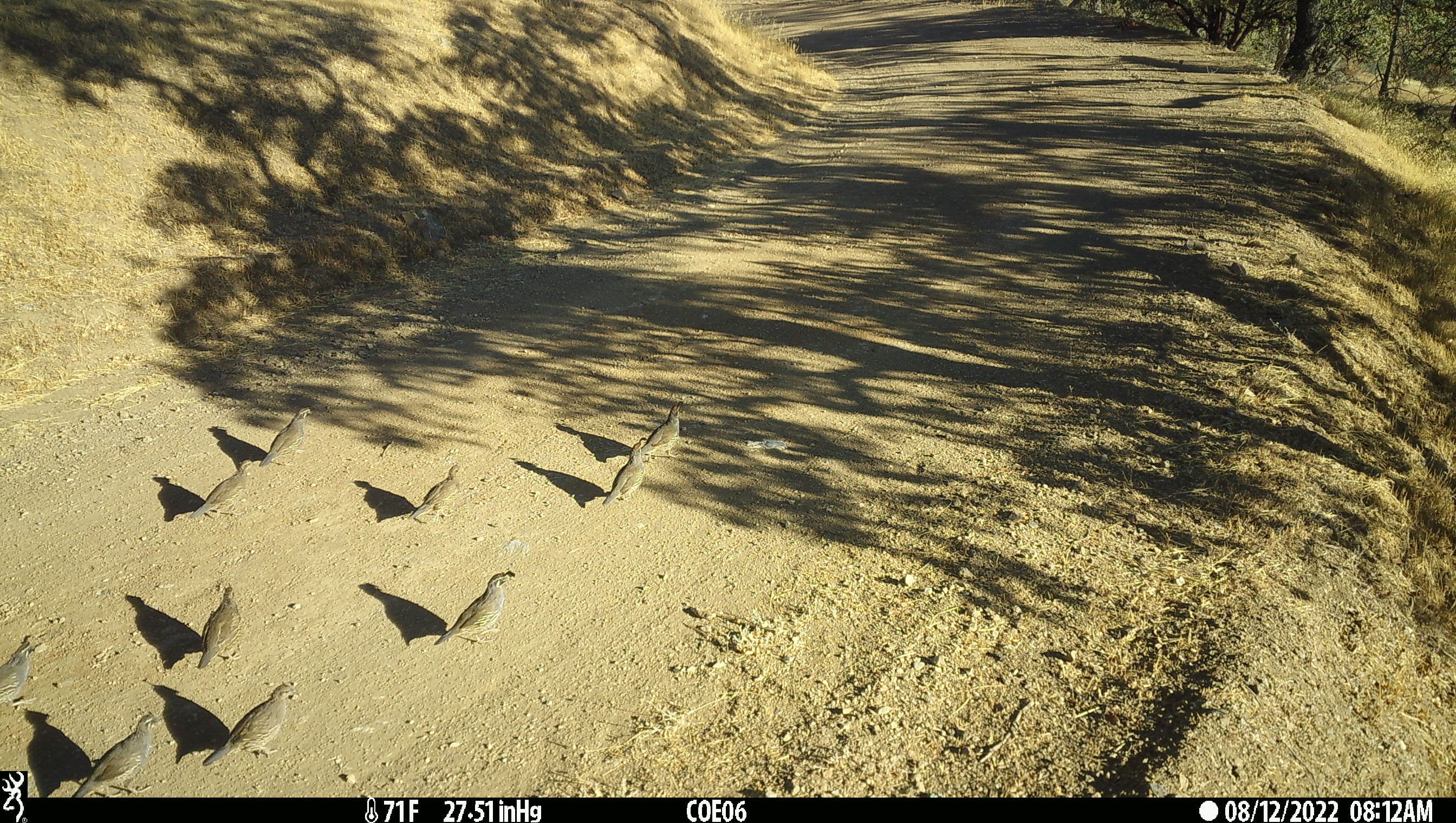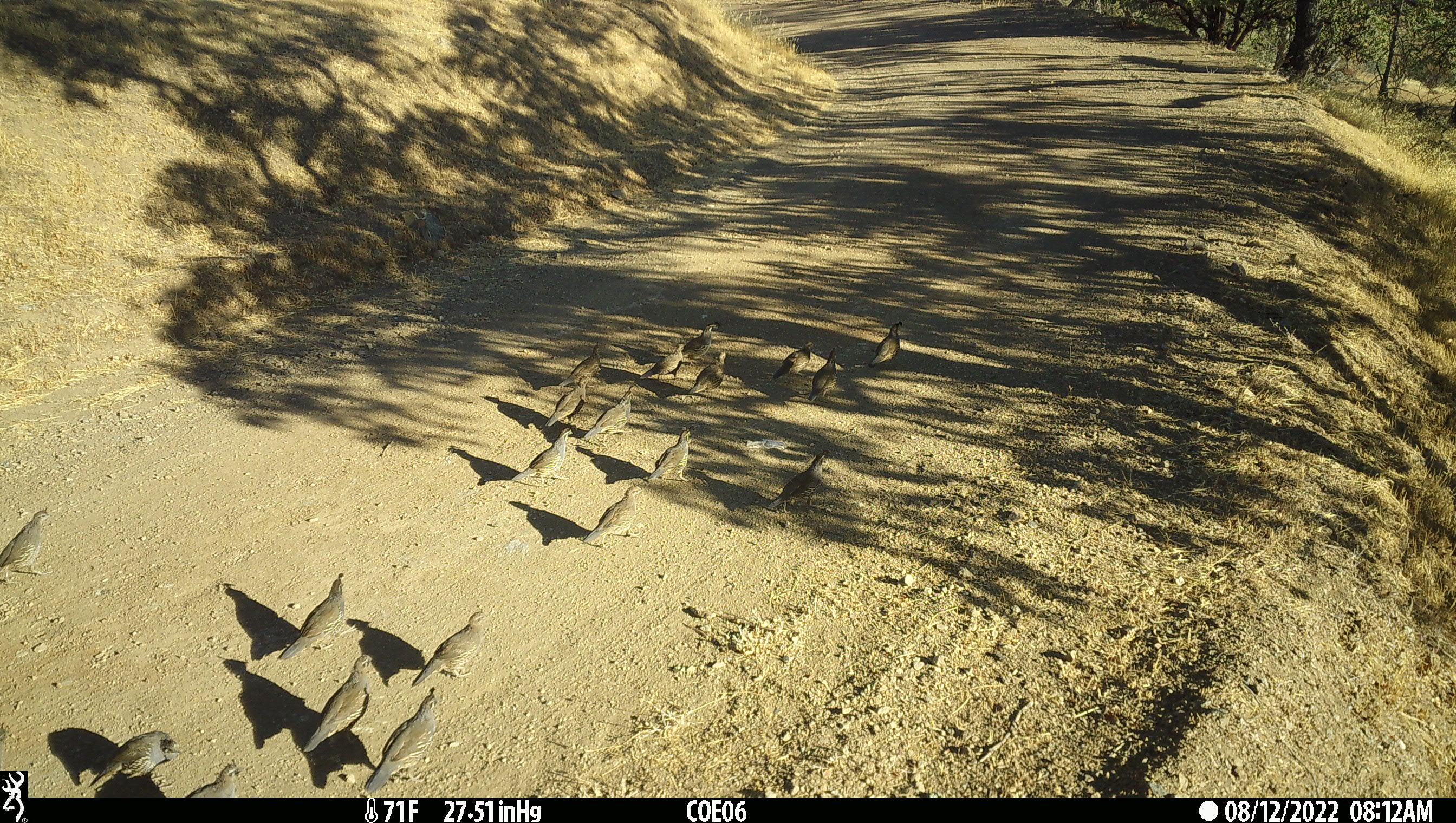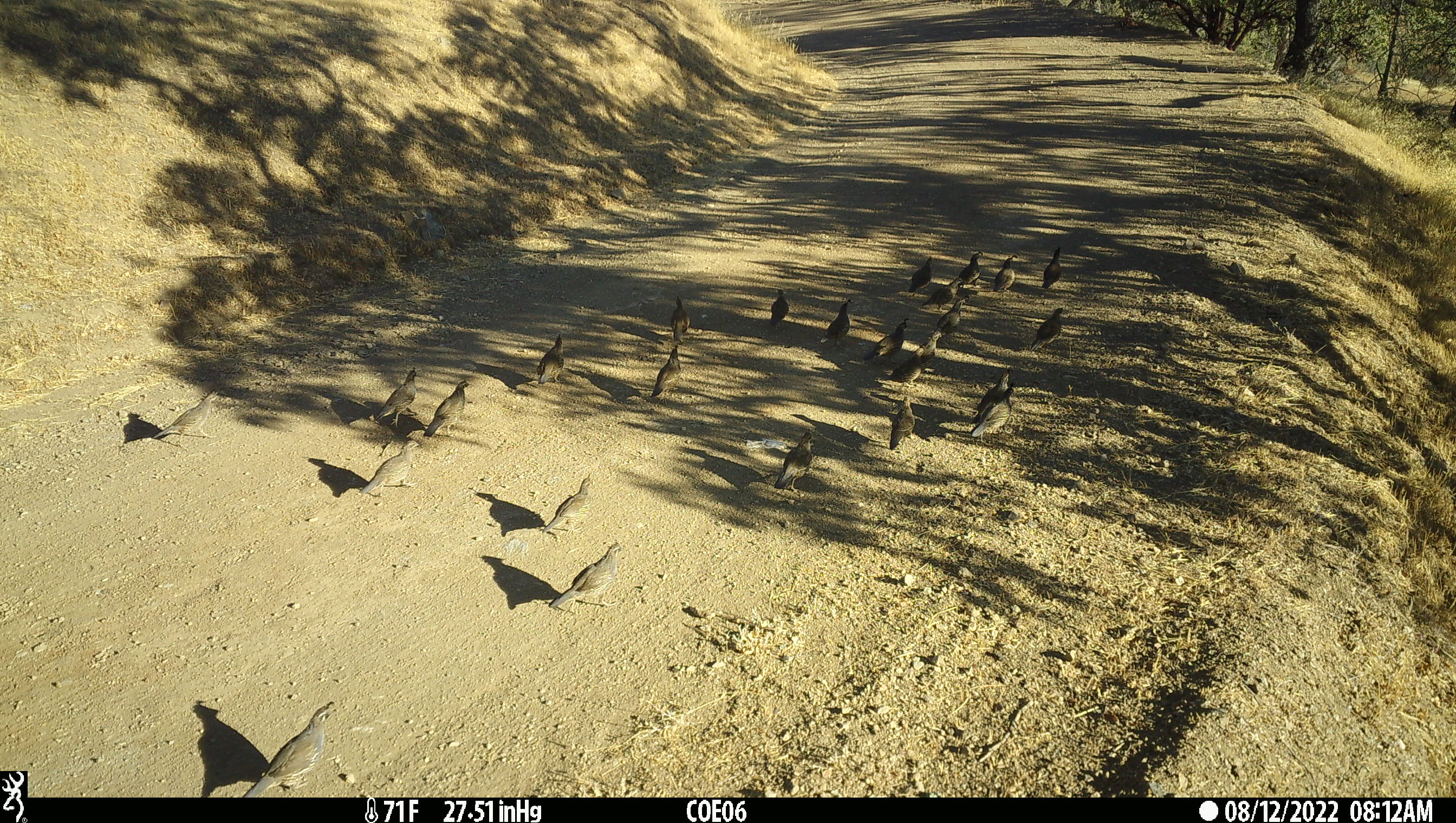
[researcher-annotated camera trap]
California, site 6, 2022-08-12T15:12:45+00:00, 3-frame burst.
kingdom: Animalia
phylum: Chordata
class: Aves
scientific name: Aves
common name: bird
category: unknown bird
Unknown bird (bird) (Aves).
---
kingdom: Animalia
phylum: Chordata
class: Aves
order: Galliformes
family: Odontophoridae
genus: Callipepla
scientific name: Callipepla californica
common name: california quail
California quail (Callipepla californica).